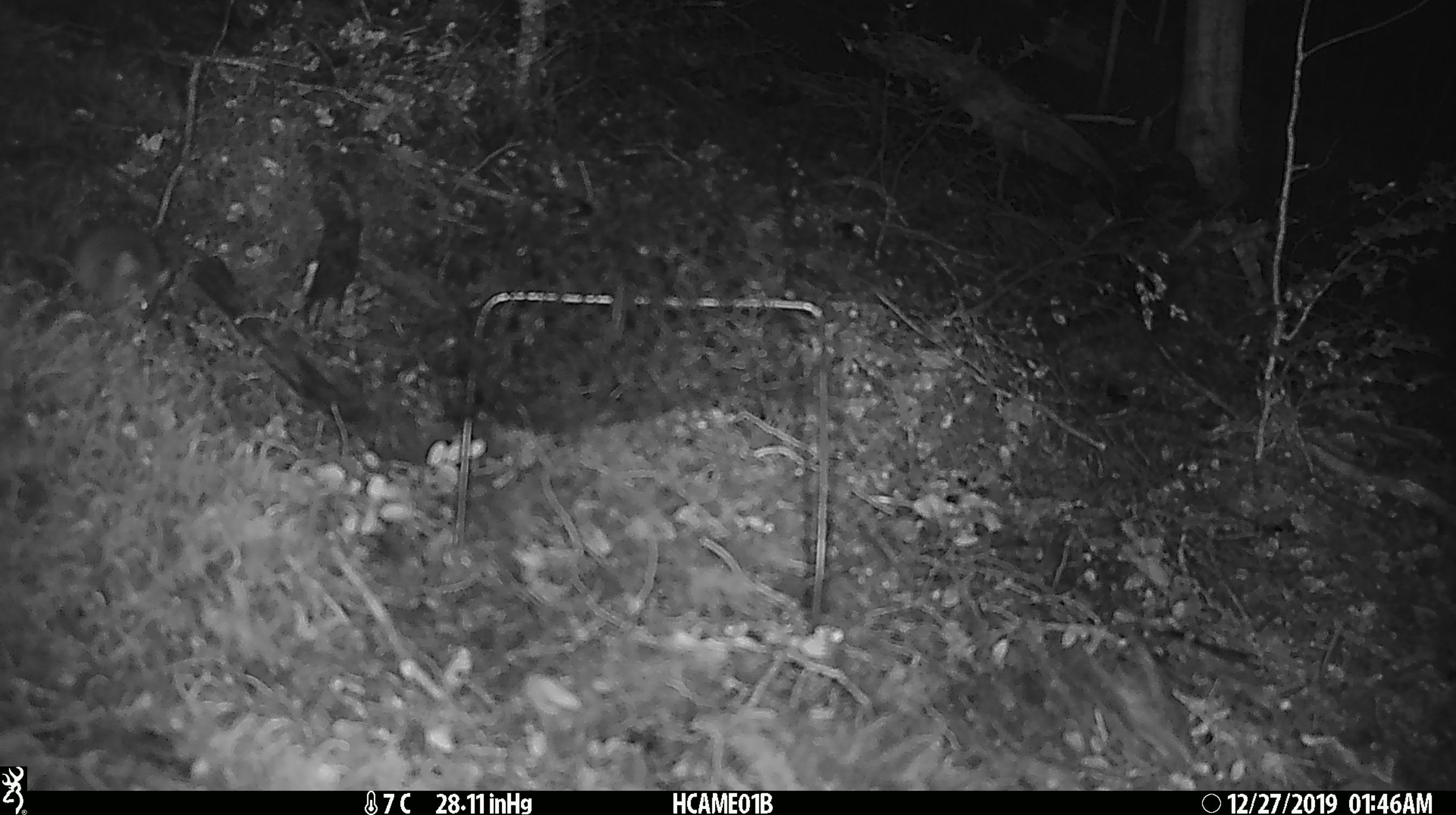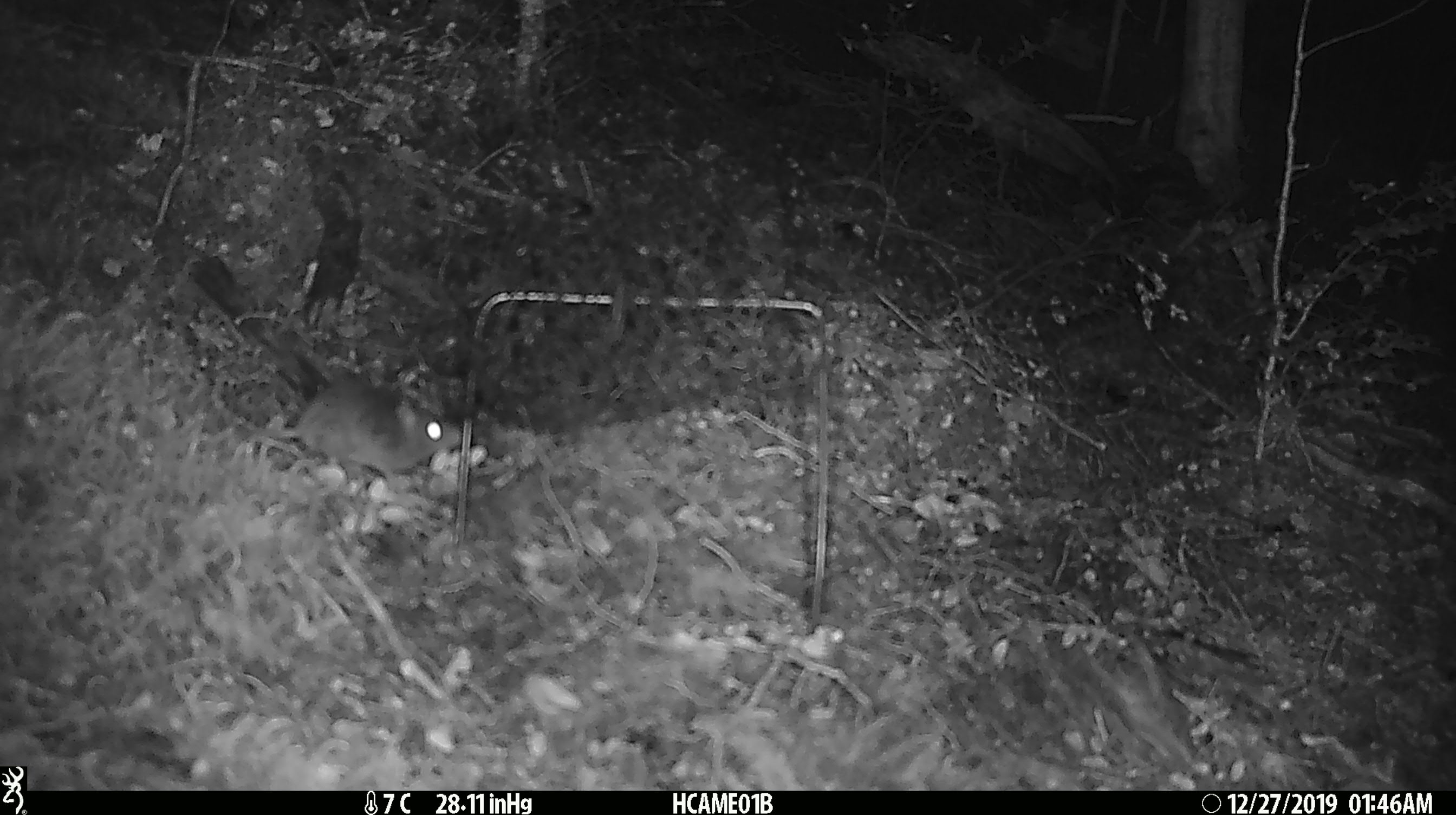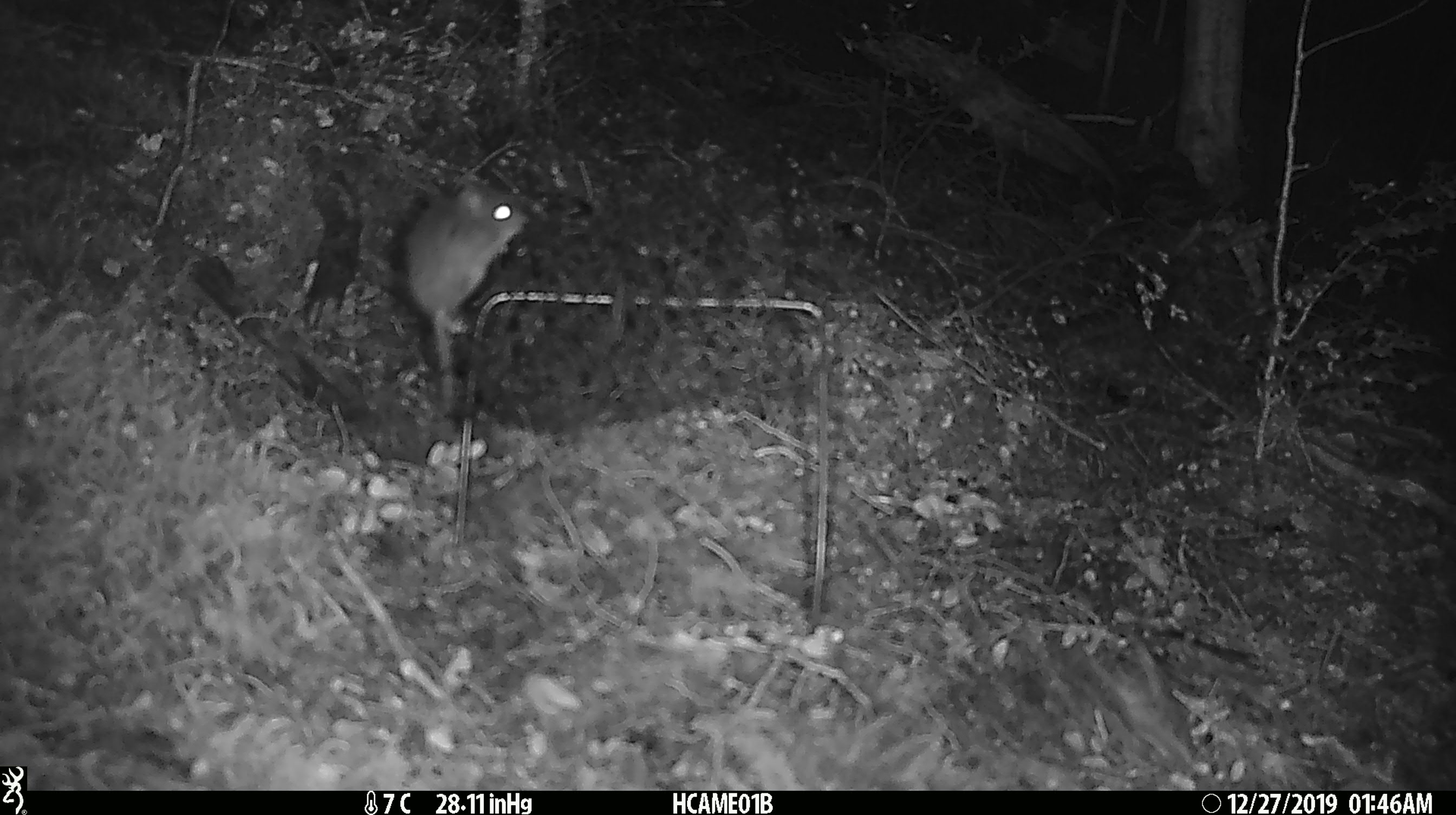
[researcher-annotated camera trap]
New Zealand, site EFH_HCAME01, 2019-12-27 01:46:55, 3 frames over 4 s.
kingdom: Animalia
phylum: Chordata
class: Mammalia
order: Rodentia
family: Muridae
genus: Mus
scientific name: Mus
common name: mouse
Mouse (Mus).